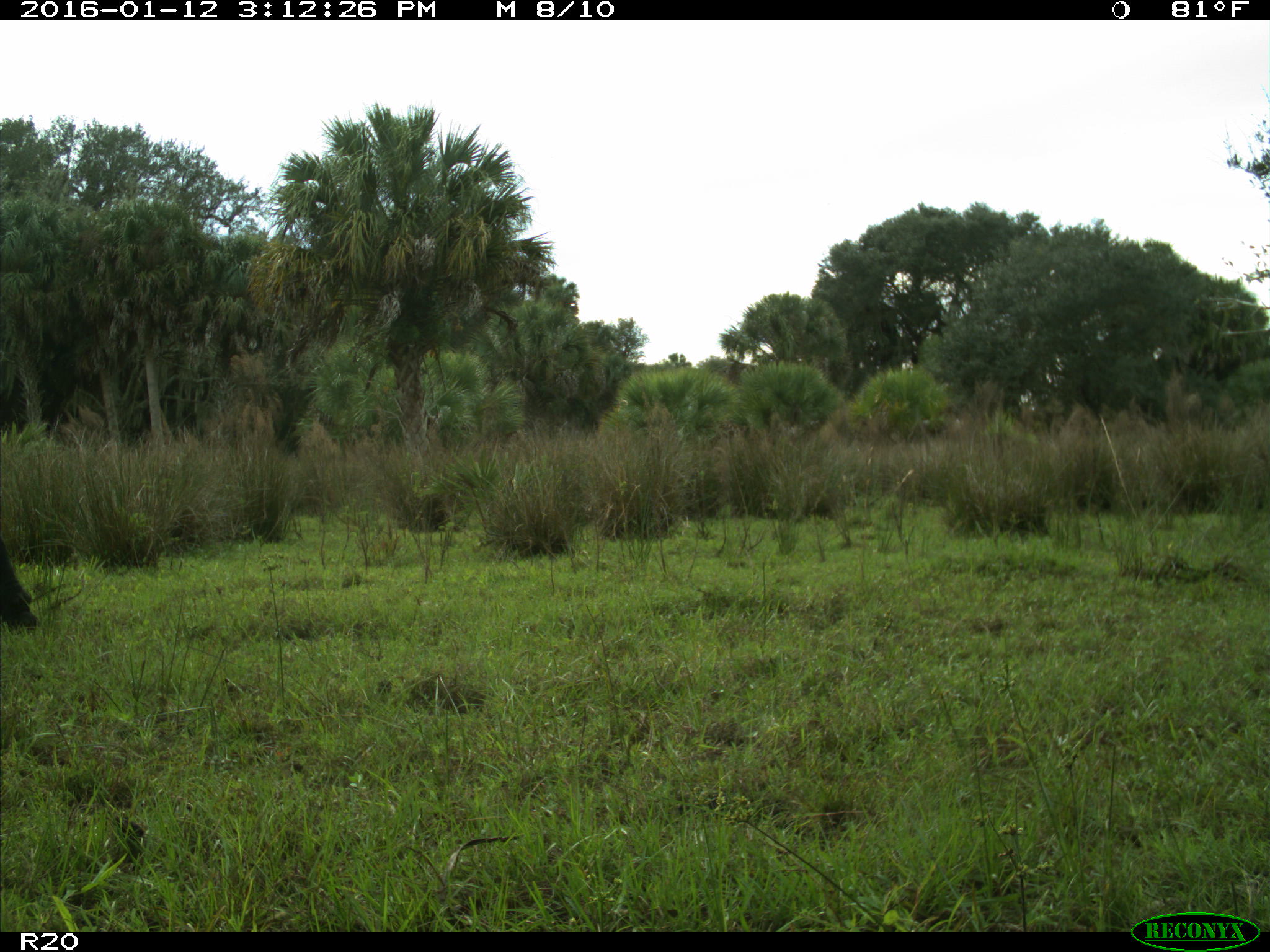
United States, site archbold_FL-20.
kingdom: Animalia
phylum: Chordata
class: Mammalia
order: Artiodactyla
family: Bovidae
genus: Bos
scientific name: Bos taurus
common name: domestic cow